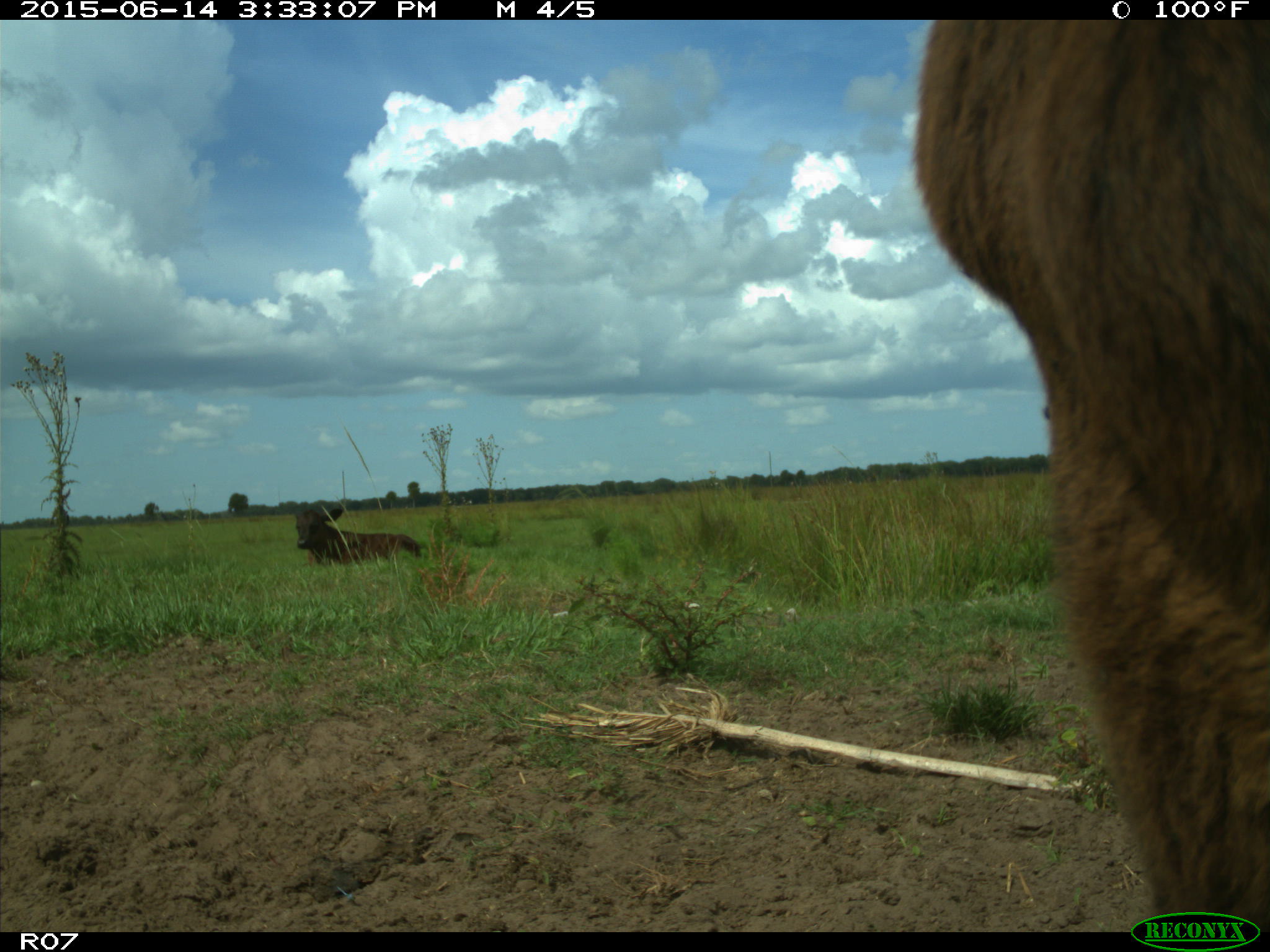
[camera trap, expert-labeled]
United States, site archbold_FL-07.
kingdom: Animalia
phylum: Chordata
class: Mammalia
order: Artiodactyla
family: Bovidae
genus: Bos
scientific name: Bos taurus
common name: domestic cow